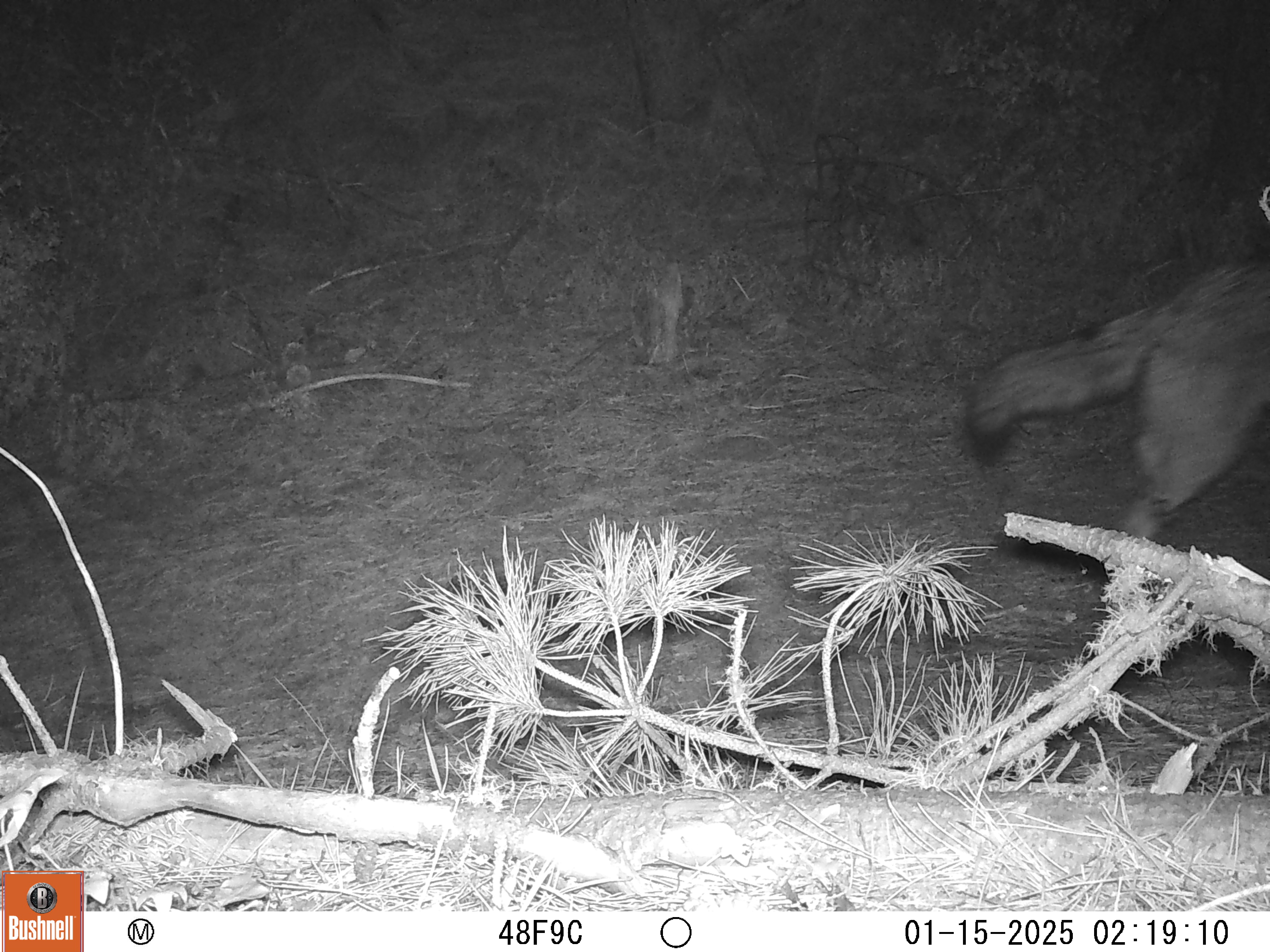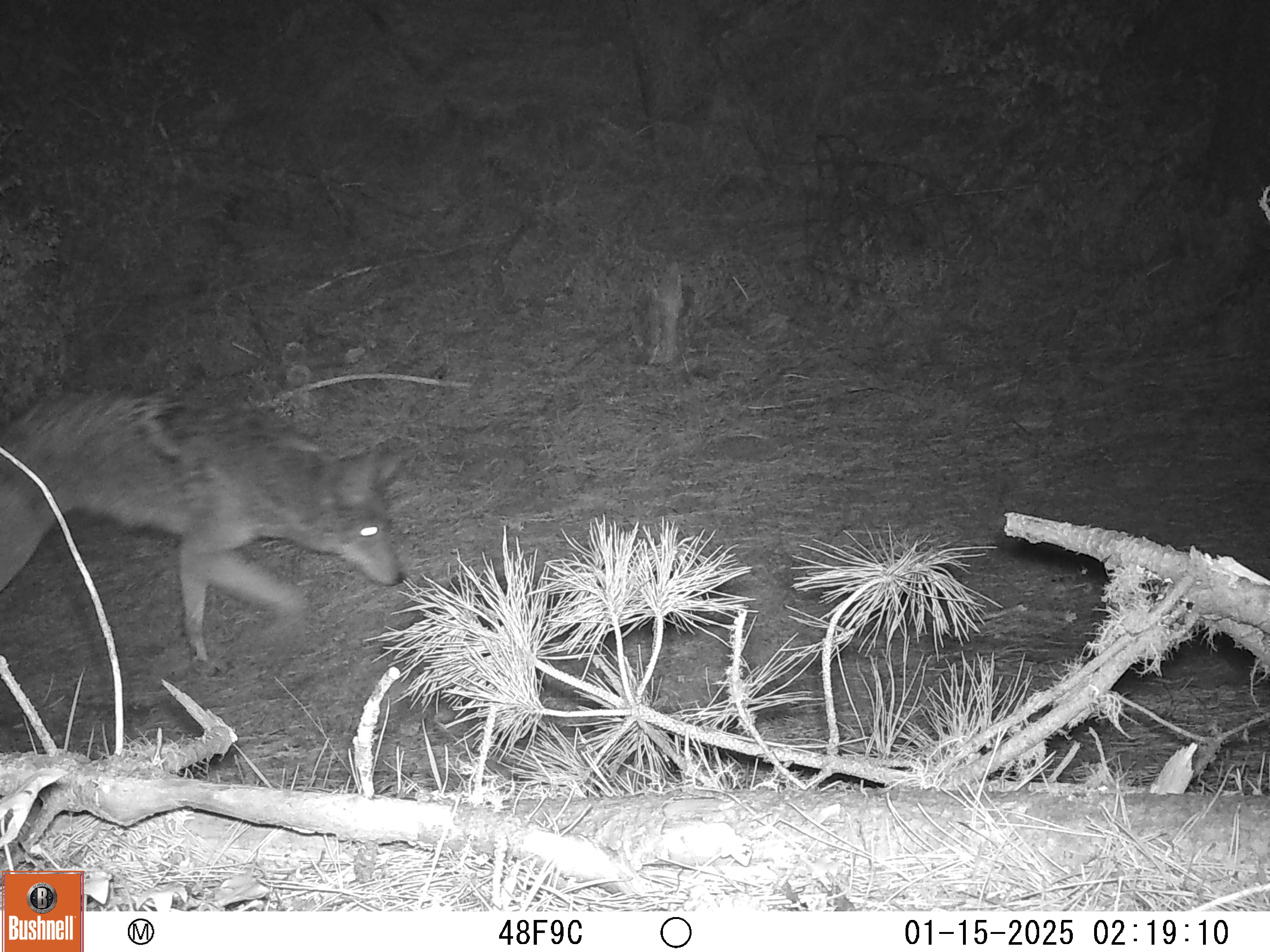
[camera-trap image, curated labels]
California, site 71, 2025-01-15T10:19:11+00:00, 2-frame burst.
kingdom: Animalia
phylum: Chordata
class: Mammalia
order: Carnivora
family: Canidae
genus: Canis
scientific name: Canis latrans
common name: coyote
Coyote (Canis latrans).